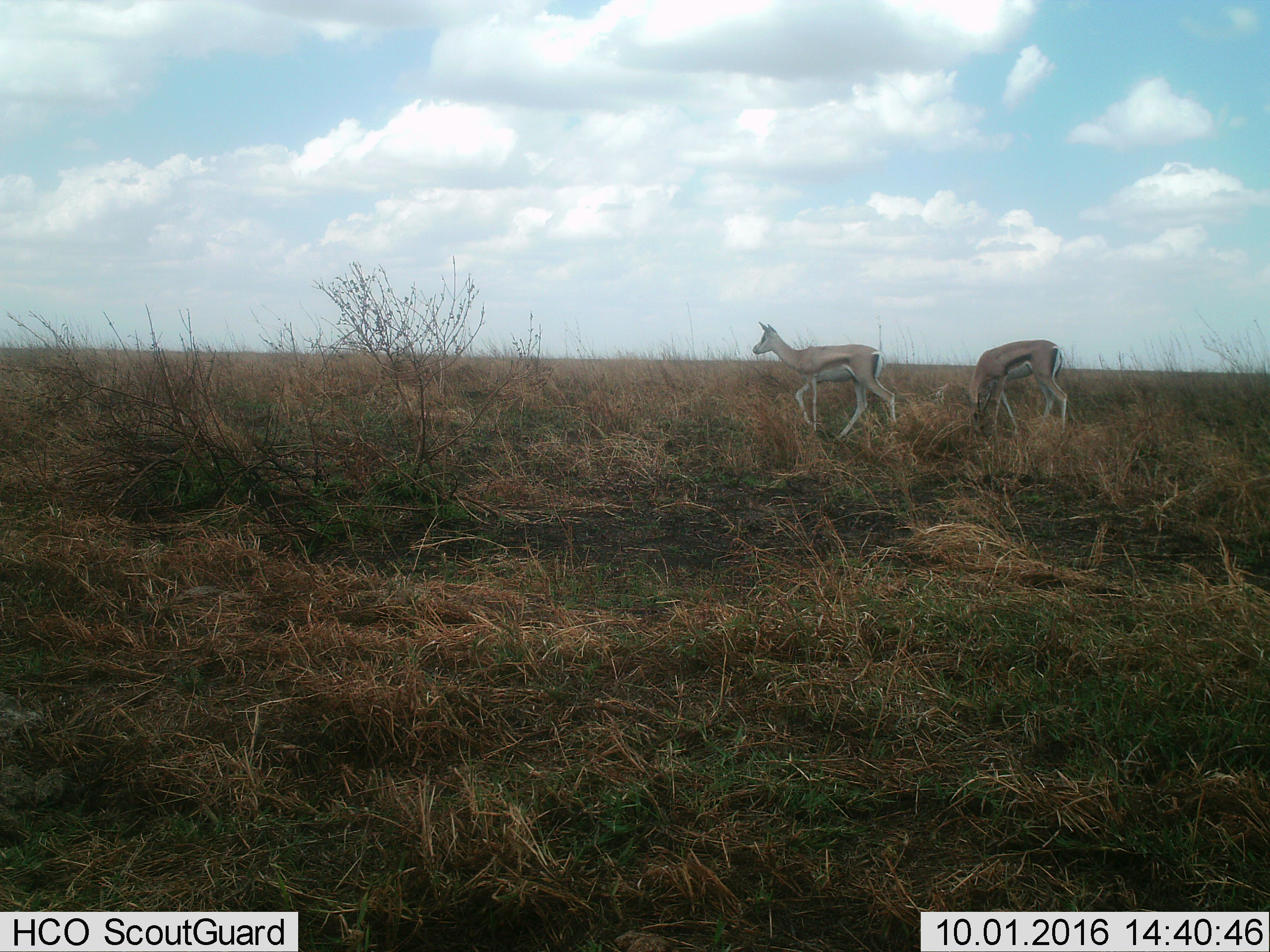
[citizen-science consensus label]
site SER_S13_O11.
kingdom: Animalia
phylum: Chordata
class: Mammalia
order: Artiodactyla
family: Bovidae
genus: Eudorcas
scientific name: Eudorcas thomsonii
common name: thomson's gazelle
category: gazellethomsons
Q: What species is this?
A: Gazellethomsons (thomson's gazelle) (Eudorcas thomsonii).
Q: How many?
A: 2.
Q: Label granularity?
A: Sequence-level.